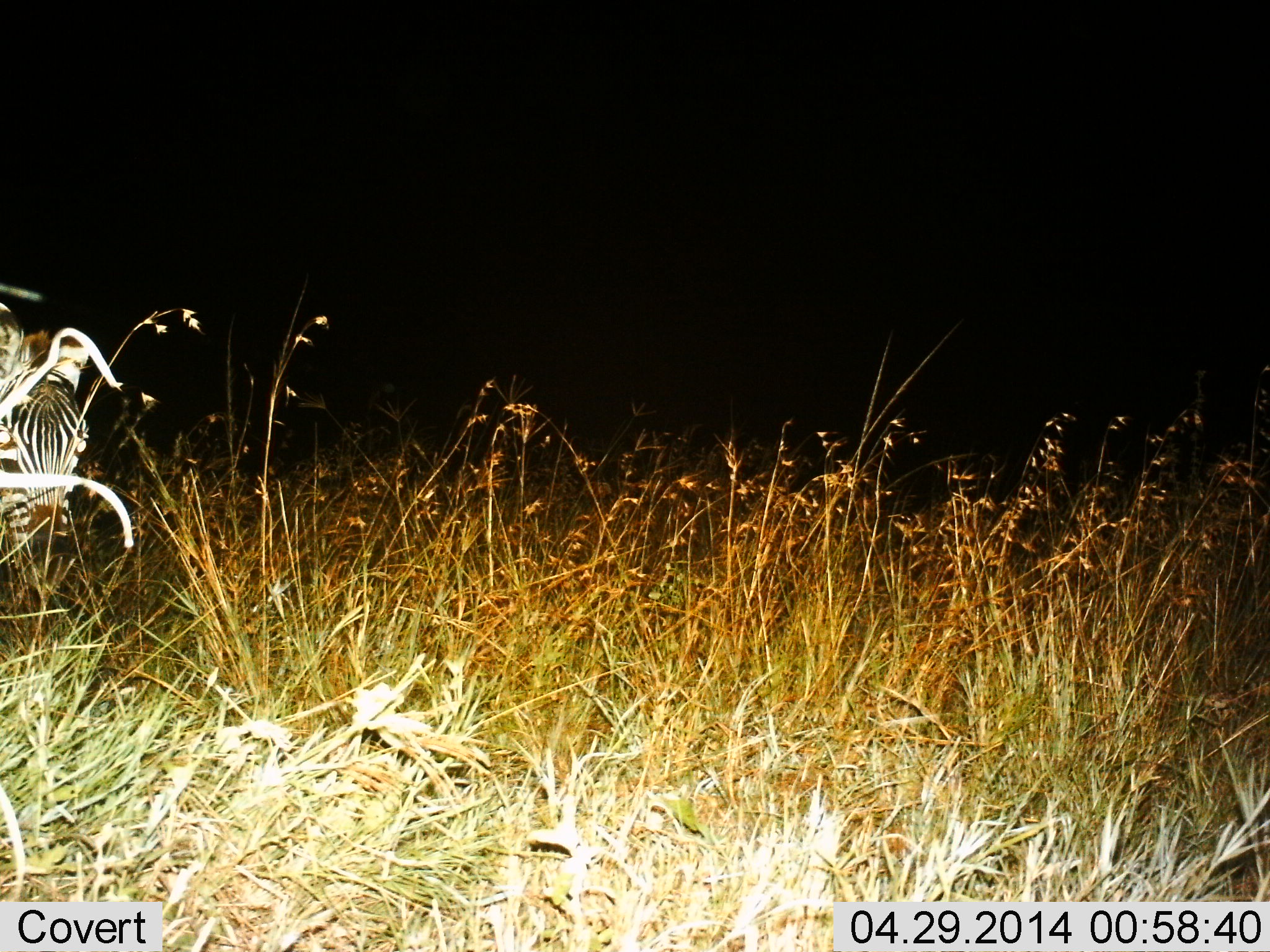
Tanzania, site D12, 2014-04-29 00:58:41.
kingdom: Animalia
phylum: Chordata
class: Mammalia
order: Perissodactyla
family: Equidae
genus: Equus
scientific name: Equus quagga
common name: plains zebra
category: zebra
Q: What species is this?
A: Zebra (plains zebra) (Equus quagga).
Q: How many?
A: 1.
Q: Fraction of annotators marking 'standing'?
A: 40%.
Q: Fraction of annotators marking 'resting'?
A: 30%.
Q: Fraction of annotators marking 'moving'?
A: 0%.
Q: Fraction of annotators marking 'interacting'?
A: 0%.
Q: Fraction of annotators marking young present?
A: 0%.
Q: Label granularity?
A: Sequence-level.